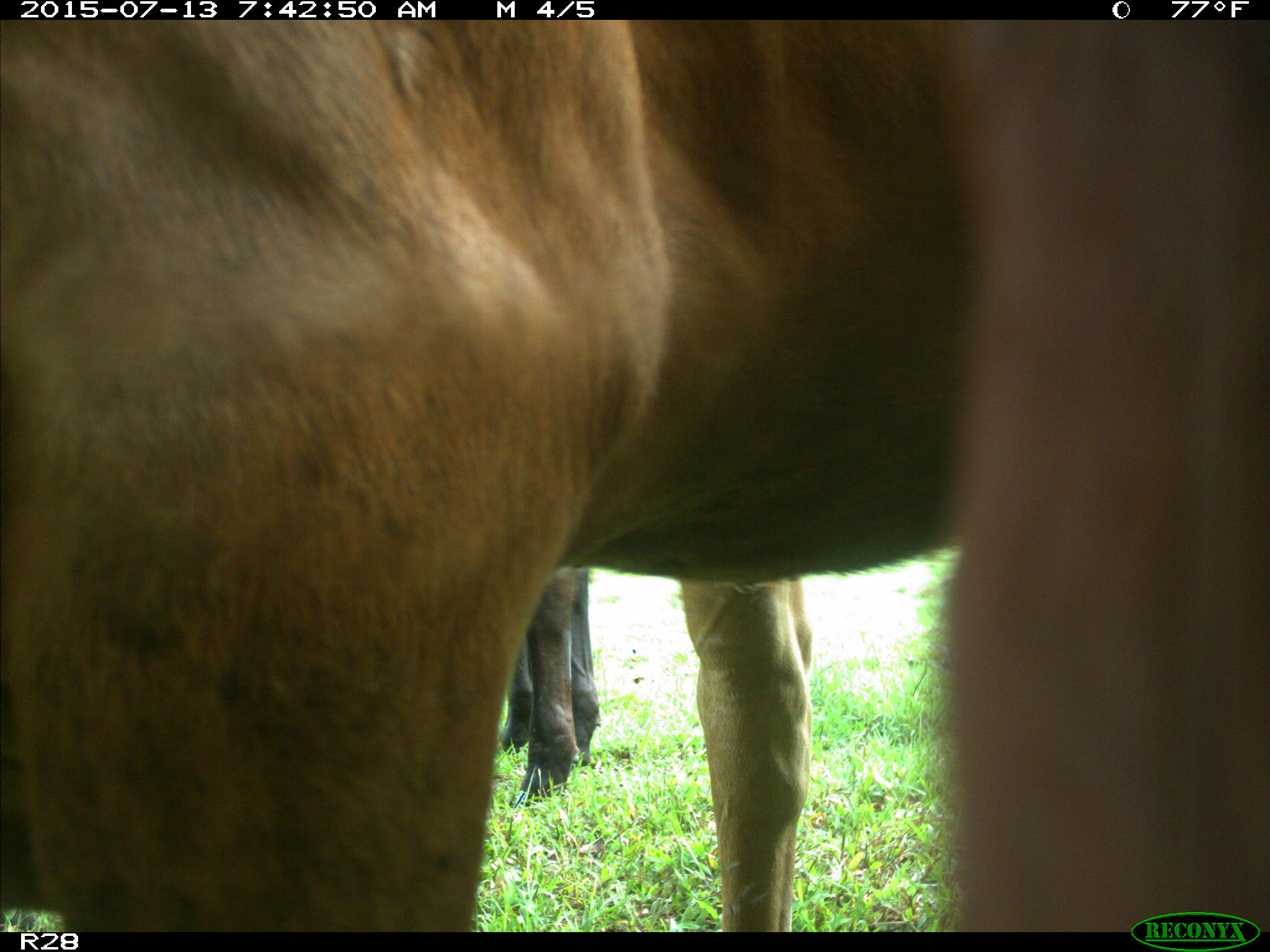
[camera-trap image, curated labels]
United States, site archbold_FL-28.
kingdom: Animalia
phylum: Chordata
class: Mammalia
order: Artiodactyla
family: Bovidae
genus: Bos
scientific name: Bos taurus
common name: domestic cow